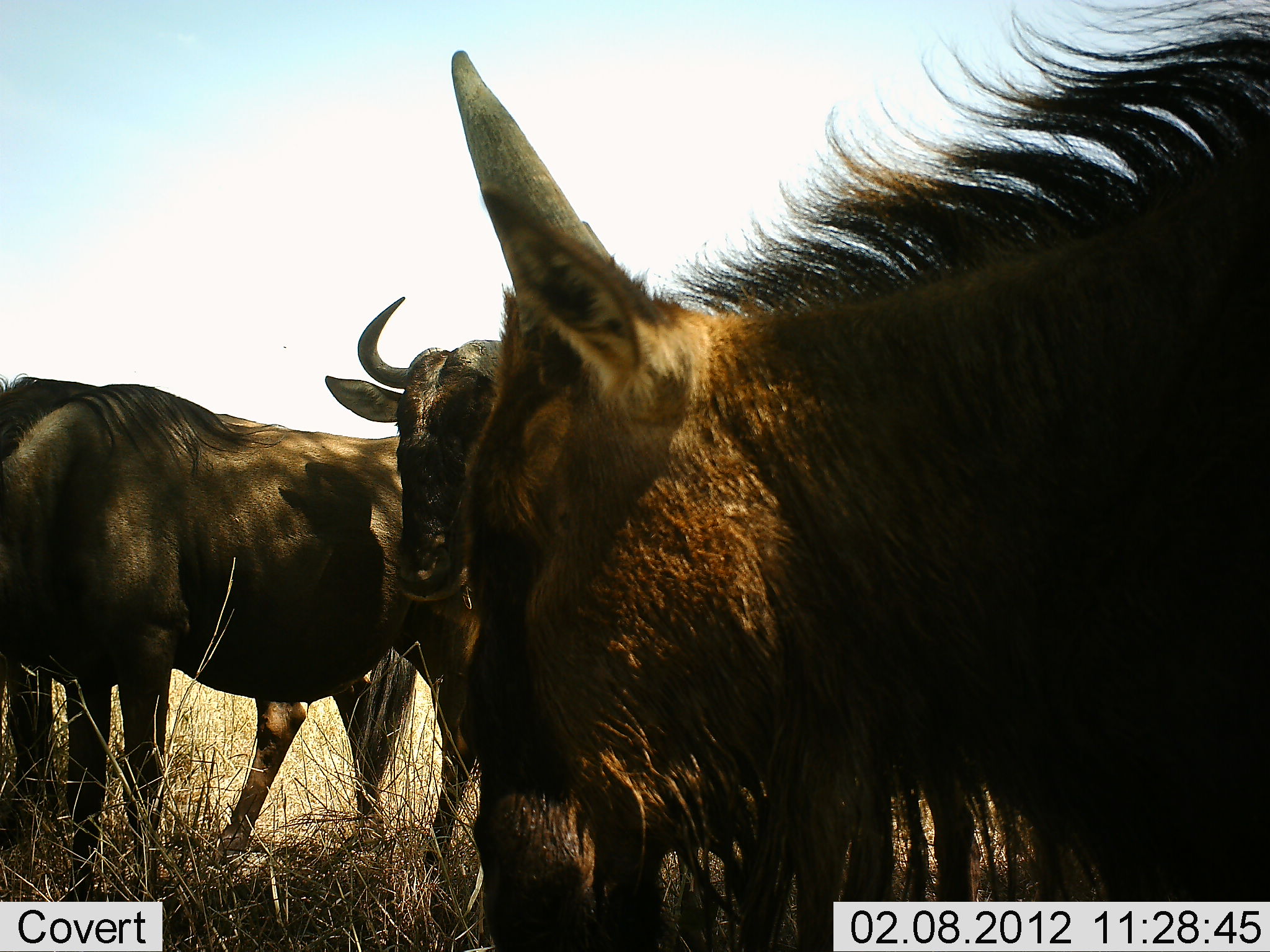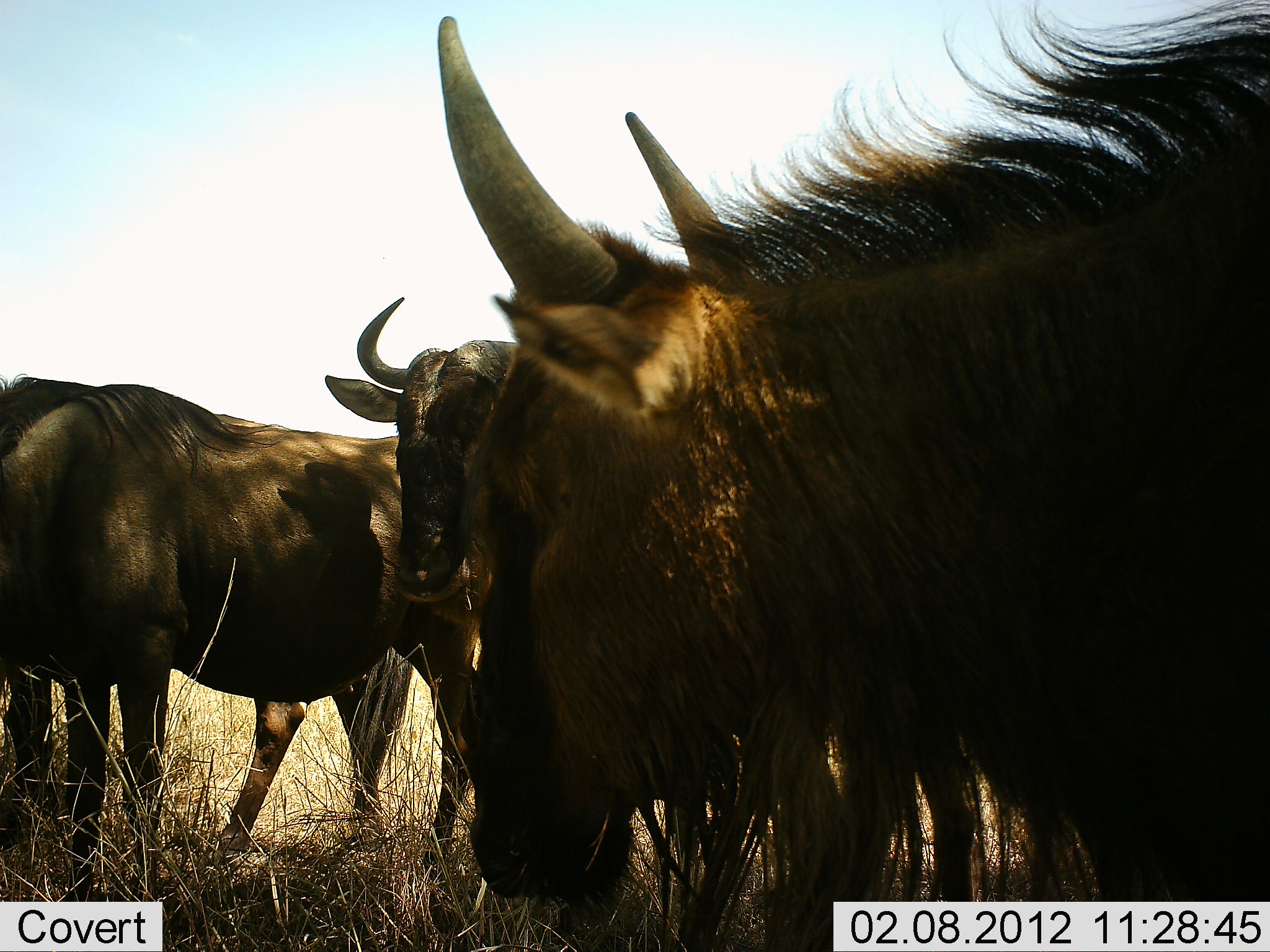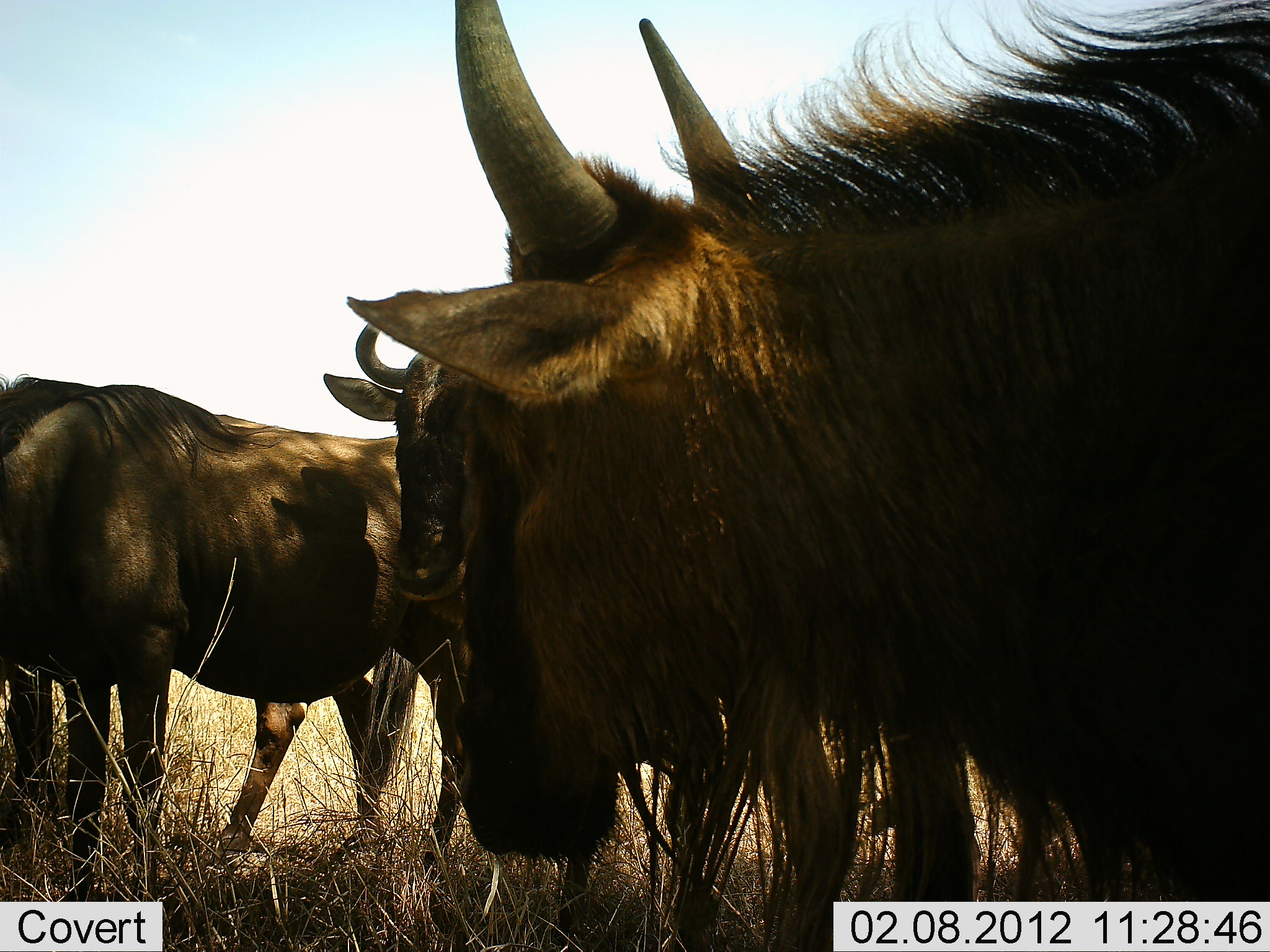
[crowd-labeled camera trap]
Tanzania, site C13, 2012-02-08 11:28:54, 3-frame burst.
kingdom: Animalia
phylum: Chordata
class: Mammalia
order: Artiodactyla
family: Bovidae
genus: Connochaetes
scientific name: Connochaetes taurinus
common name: blue wildebeest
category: wildebeest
Wildebeest (blue wildebeest) (Connochaetes taurinus), count 4. Behavior (volunteer vote fractions): standing 100%, resting 12%, moving 6%, interacting 0%. Young present (vote fraction): 0%. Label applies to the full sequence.